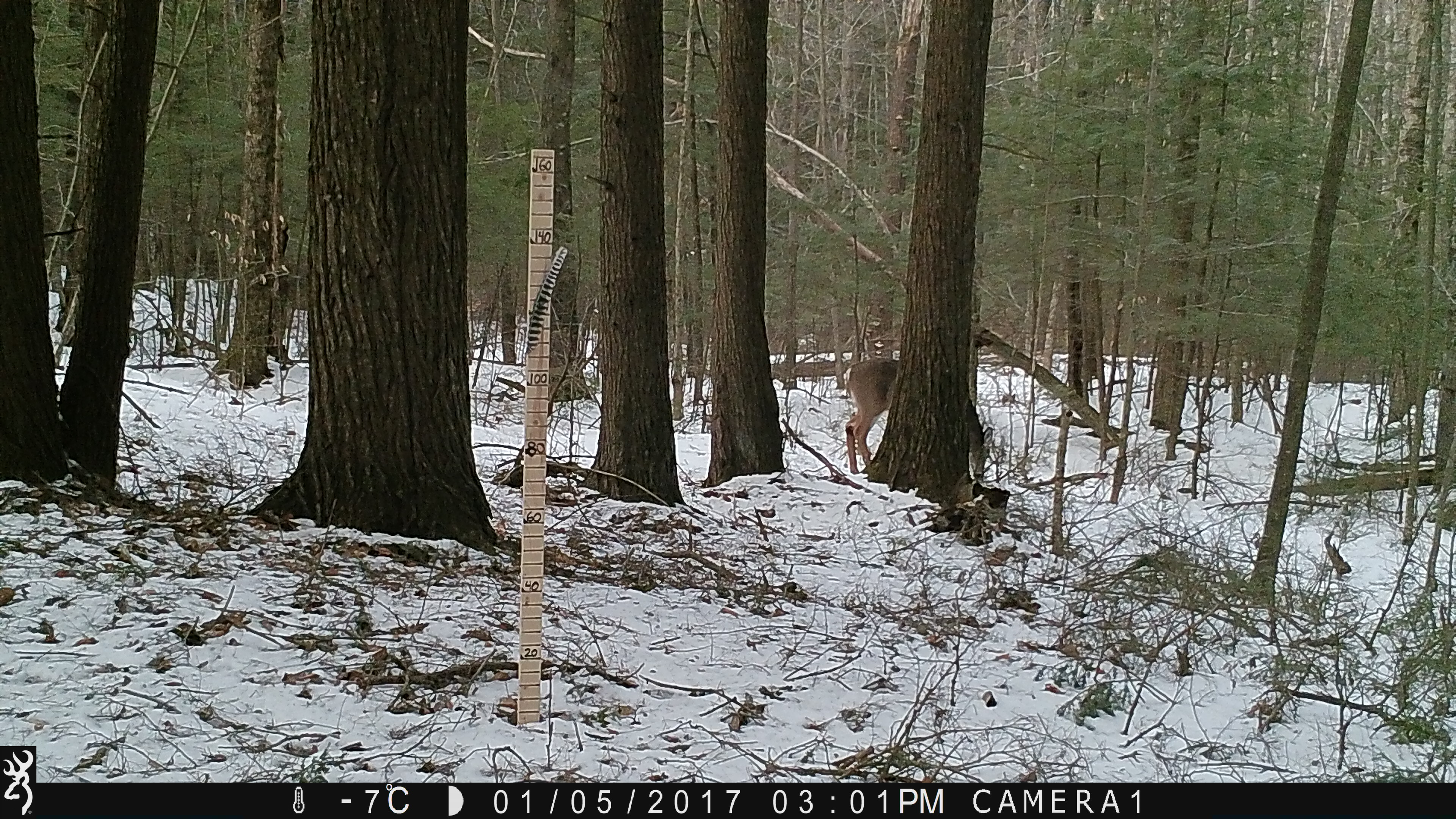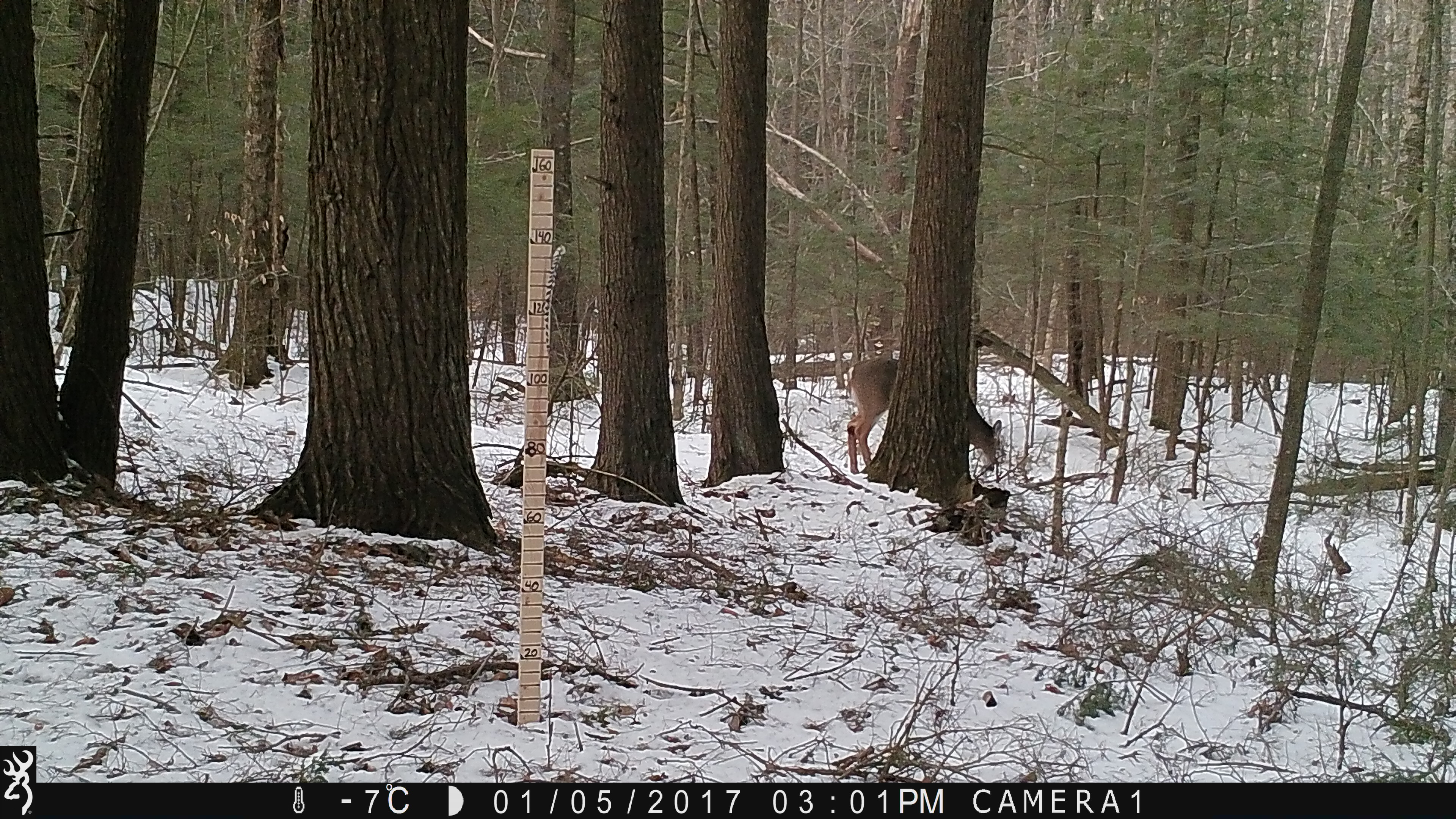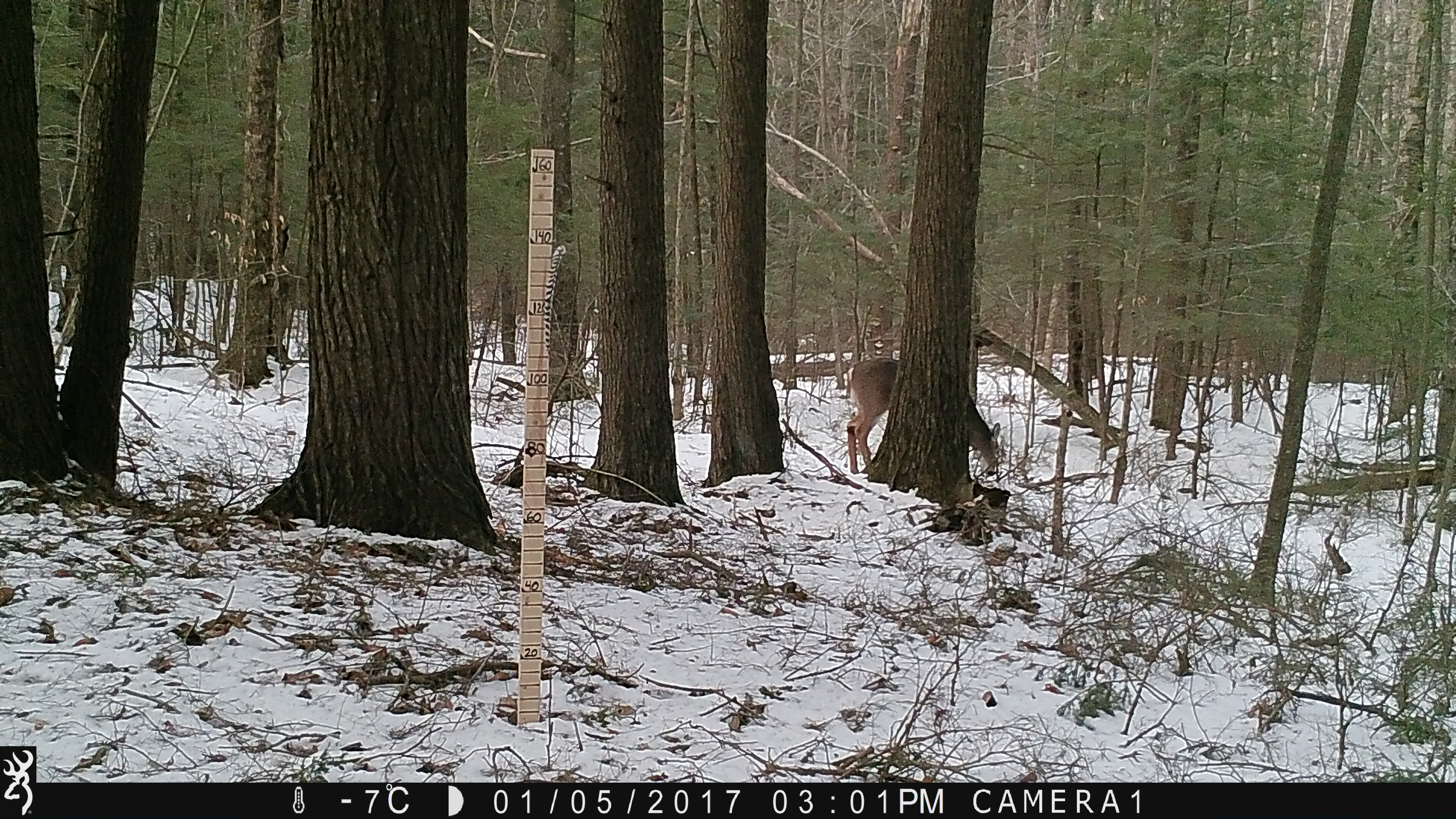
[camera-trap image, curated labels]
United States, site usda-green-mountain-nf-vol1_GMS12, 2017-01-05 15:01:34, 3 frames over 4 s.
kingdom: Animalia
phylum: Chordata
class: Mammalia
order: Artiodactyla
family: Cervidae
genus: Odocoileus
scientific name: Odocoileus virginianus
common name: white-tailed deer